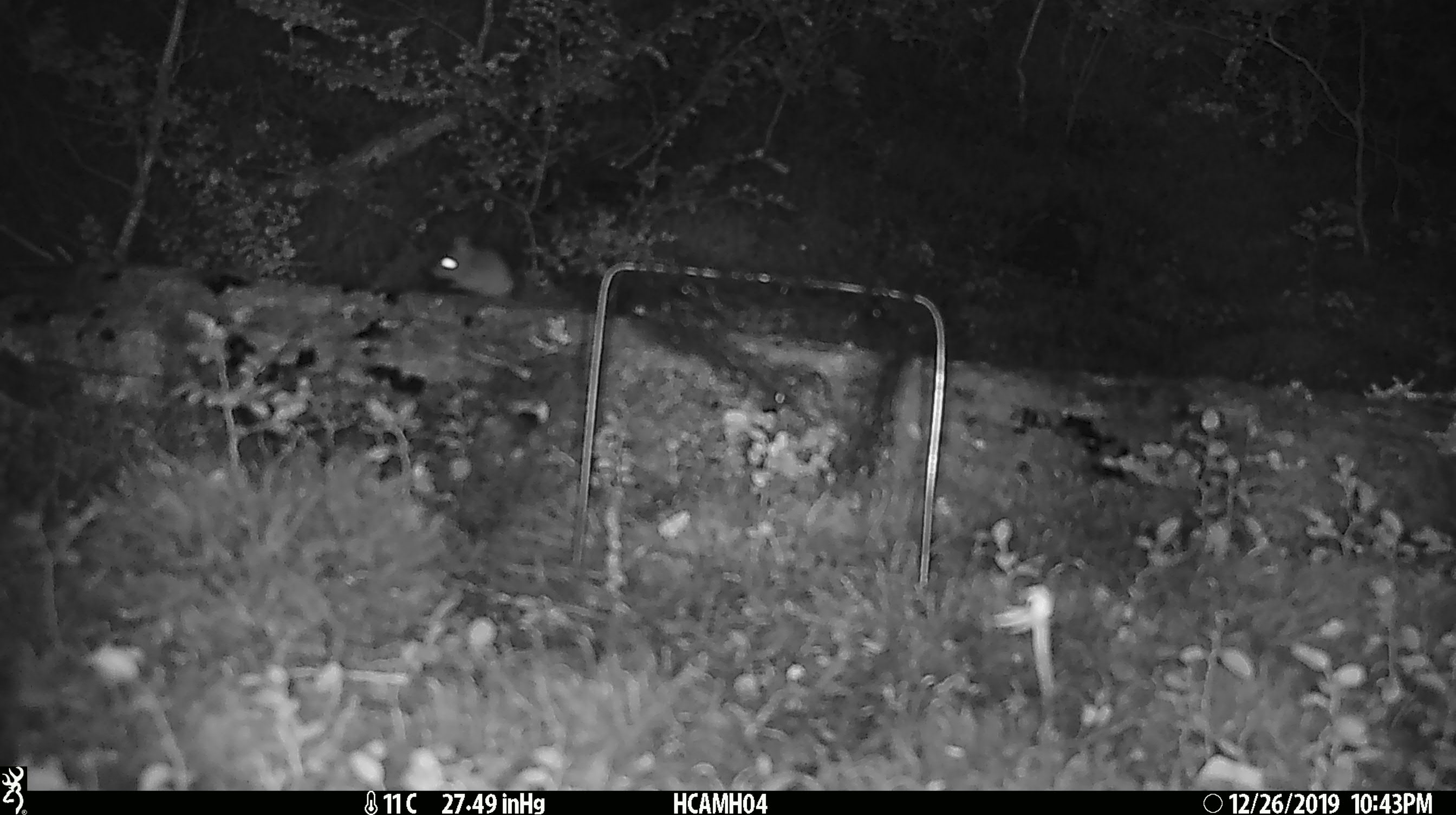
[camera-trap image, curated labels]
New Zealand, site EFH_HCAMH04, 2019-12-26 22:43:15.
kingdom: Animalia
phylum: Chordata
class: Mammalia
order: Rodentia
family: Muridae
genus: Mus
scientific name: Mus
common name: mouse